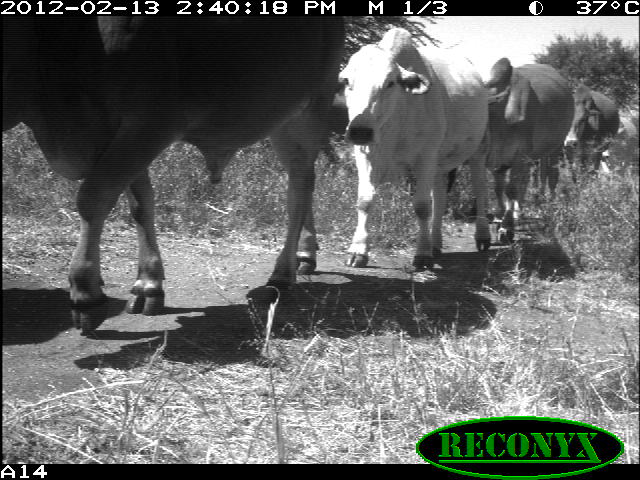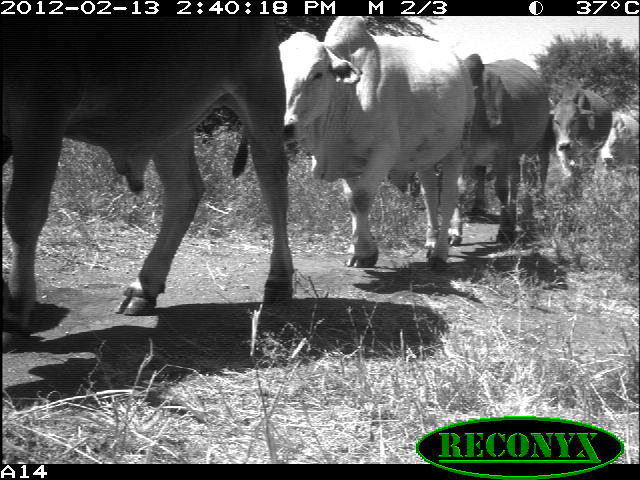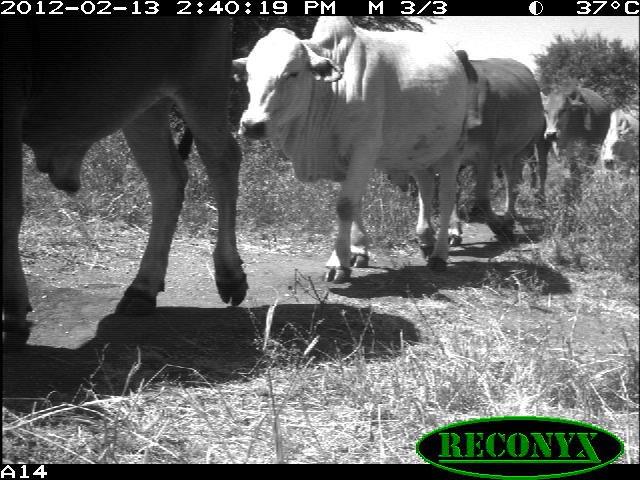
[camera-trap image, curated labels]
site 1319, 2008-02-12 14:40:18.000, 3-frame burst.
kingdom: Animalia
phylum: Chordata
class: Mammalia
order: Artiodactyla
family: Bovidae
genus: Bos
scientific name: Bos taurus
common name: domestic cattle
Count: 5.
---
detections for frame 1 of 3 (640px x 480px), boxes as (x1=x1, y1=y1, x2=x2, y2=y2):
bos taurus: (x1=1, y1=15, x2=346, y2=338); (x1=337, y1=25, x2=488, y2=268); (x1=472, y1=57, x2=574, y2=243); (x1=565, y1=85, x2=620, y2=176)